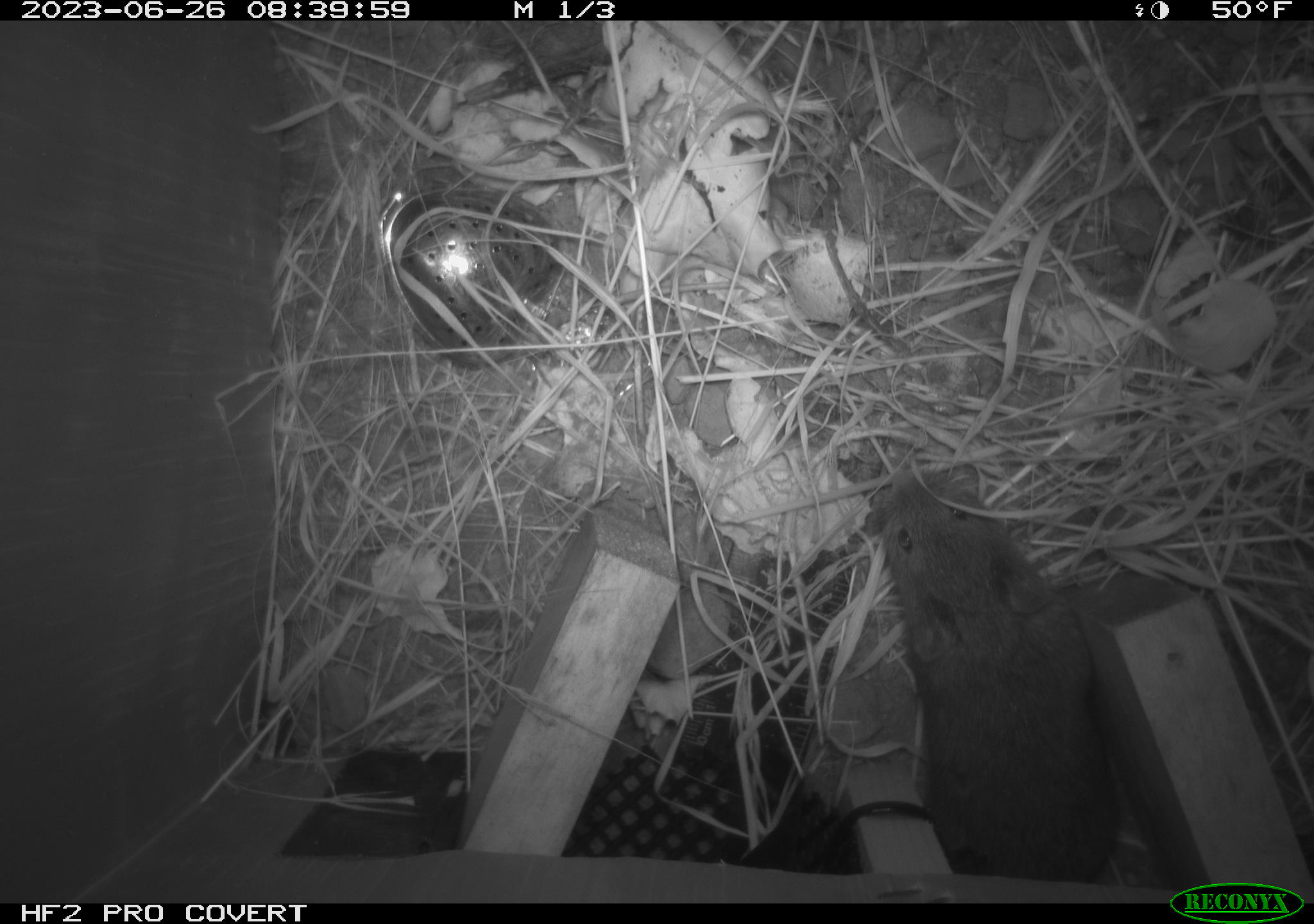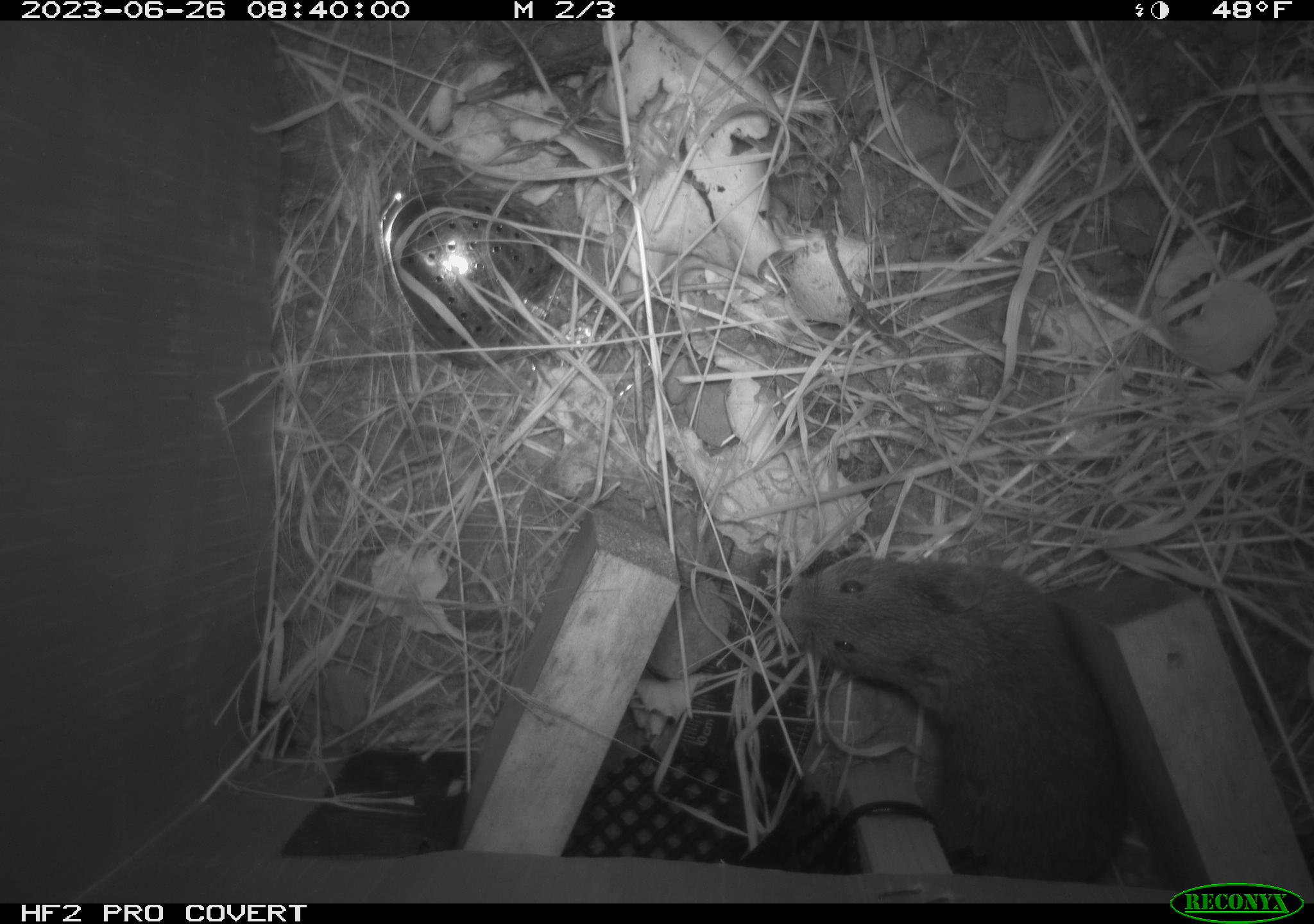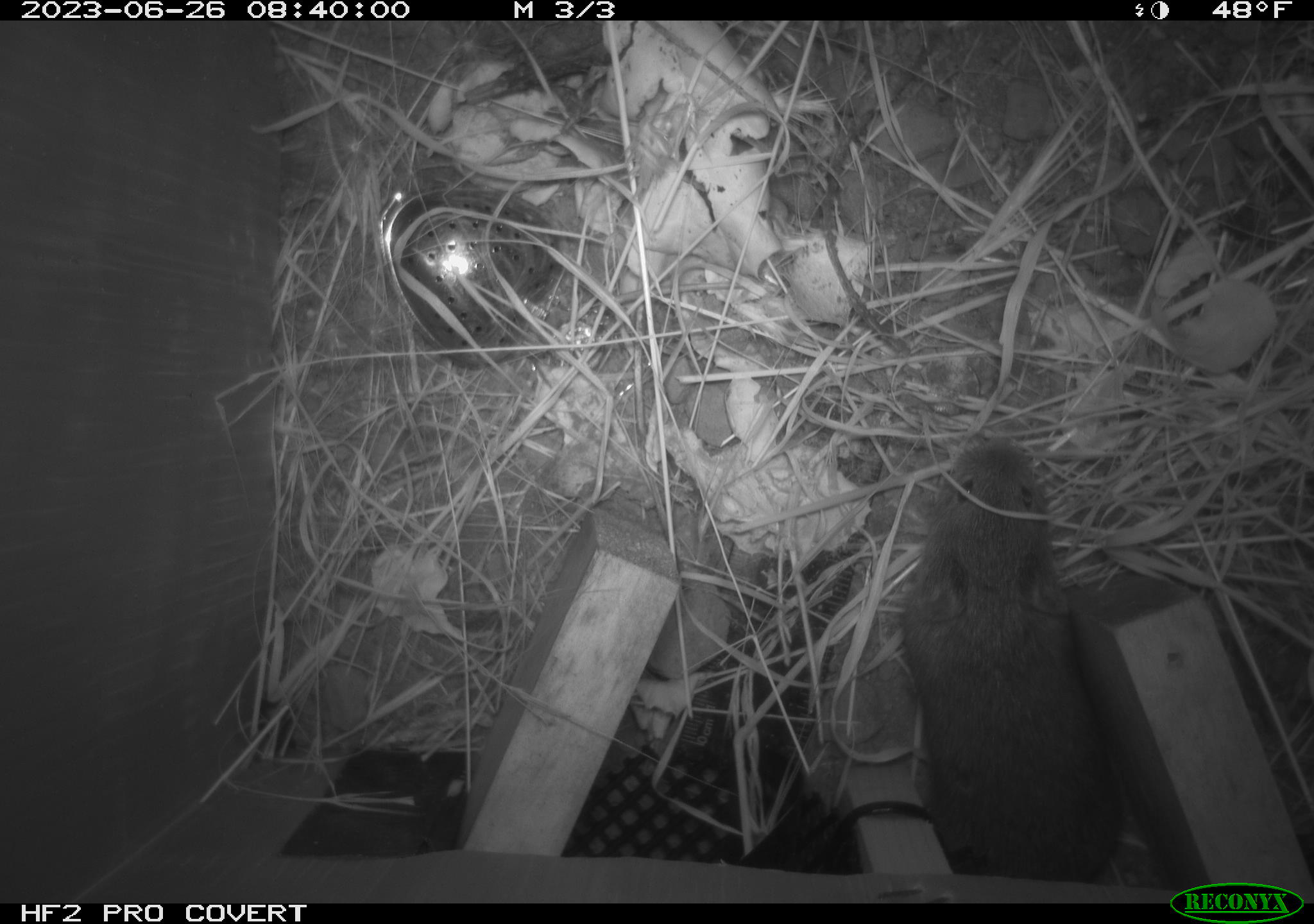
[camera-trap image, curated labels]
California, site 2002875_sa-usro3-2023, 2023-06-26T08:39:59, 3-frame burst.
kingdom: Animalia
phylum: Chordata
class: Mammalia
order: Rodentia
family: Cricetidae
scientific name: Arvicolinae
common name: voles, lemmings, and muskrats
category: arvicolinae subfamily